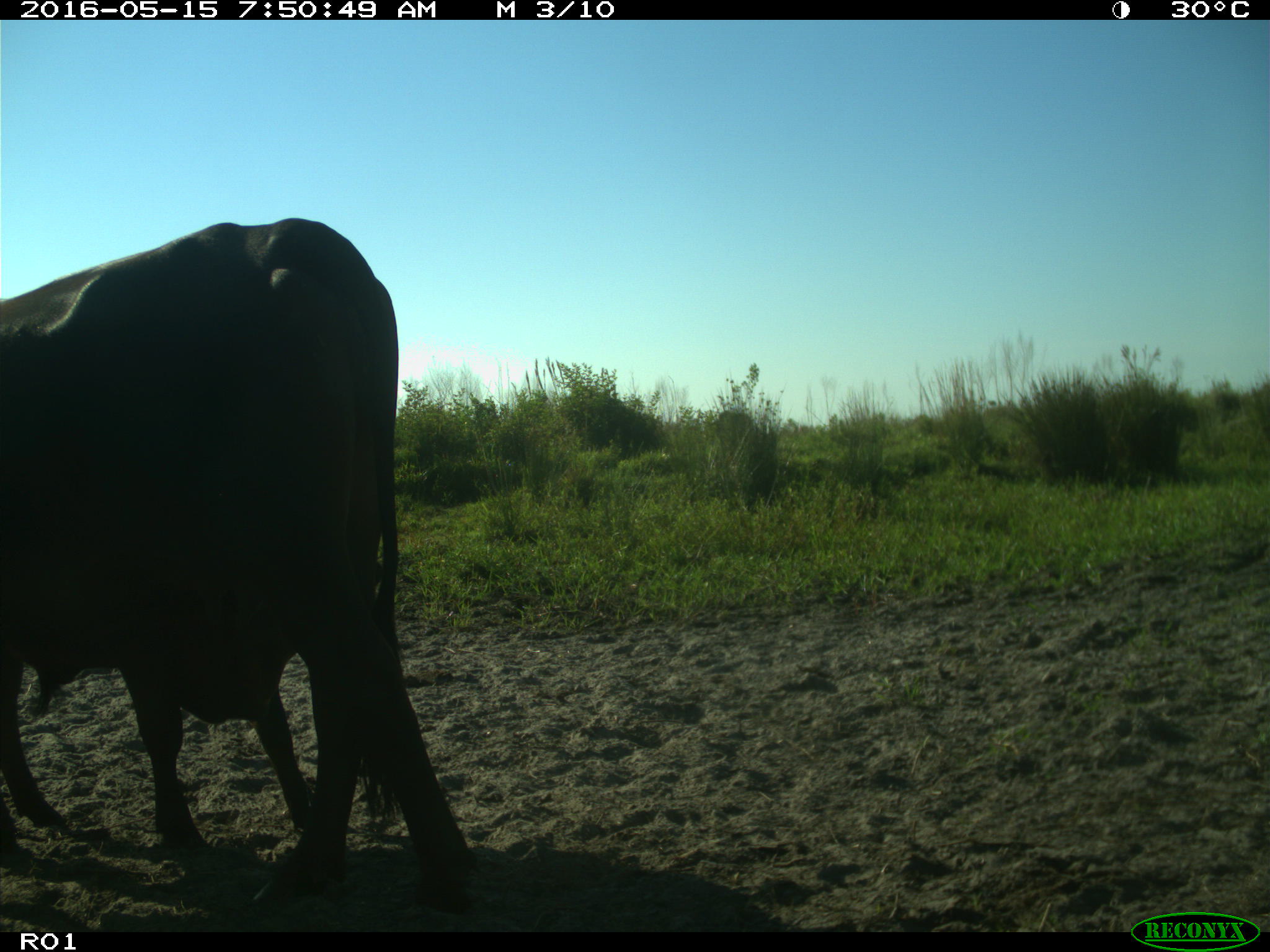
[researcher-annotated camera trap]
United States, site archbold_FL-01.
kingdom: Animalia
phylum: Chordata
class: Mammalia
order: Artiodactyla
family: Bovidae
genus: Bos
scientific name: Bos taurus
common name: domestic cow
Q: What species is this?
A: Bos taurus (domestic cow).